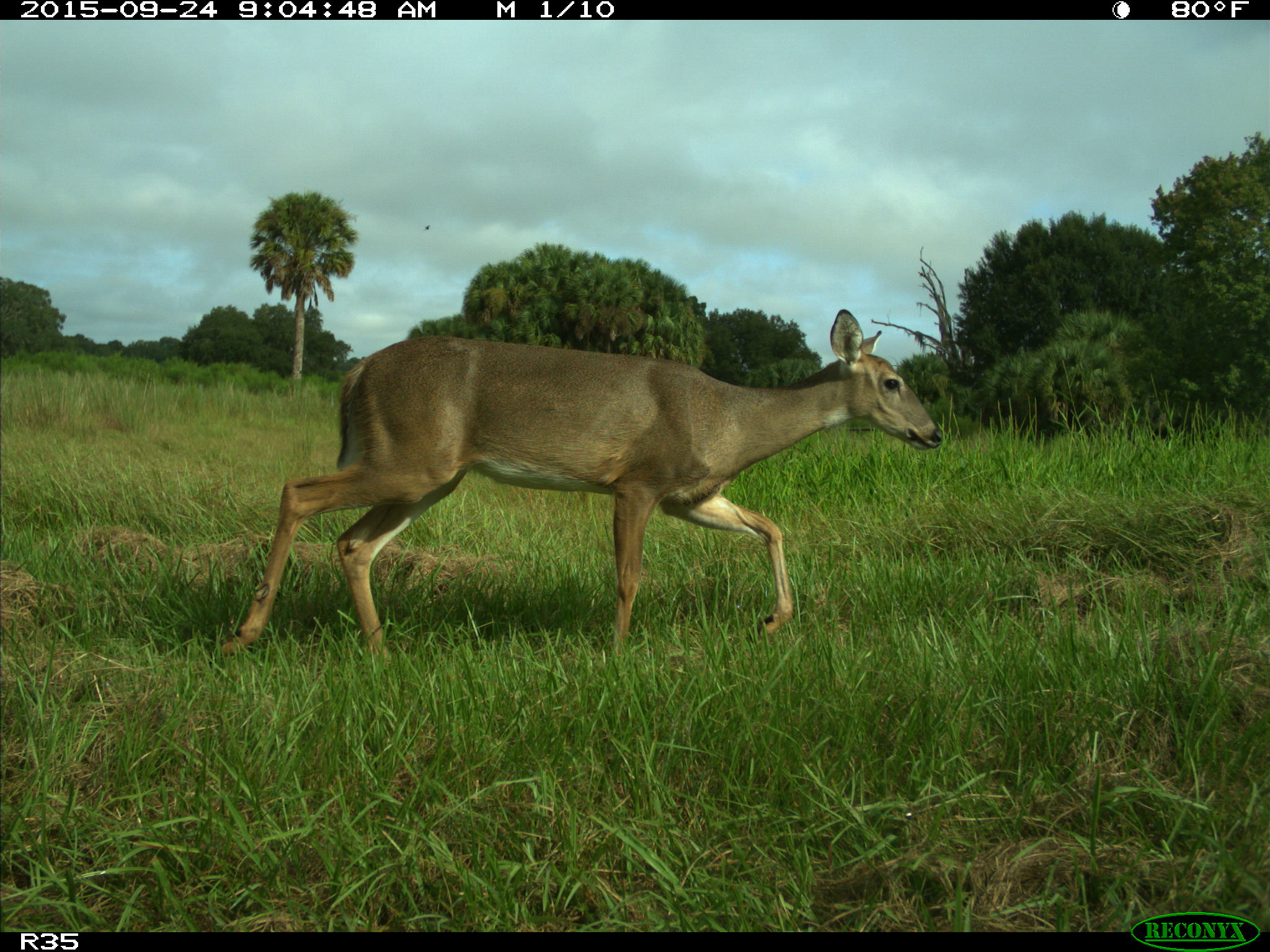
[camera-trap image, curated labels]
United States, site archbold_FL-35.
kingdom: Animalia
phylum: Chordata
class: Mammalia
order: Artiodactyla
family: Cervidae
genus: Odocoileus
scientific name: Odocoileus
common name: deer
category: unidentified deer